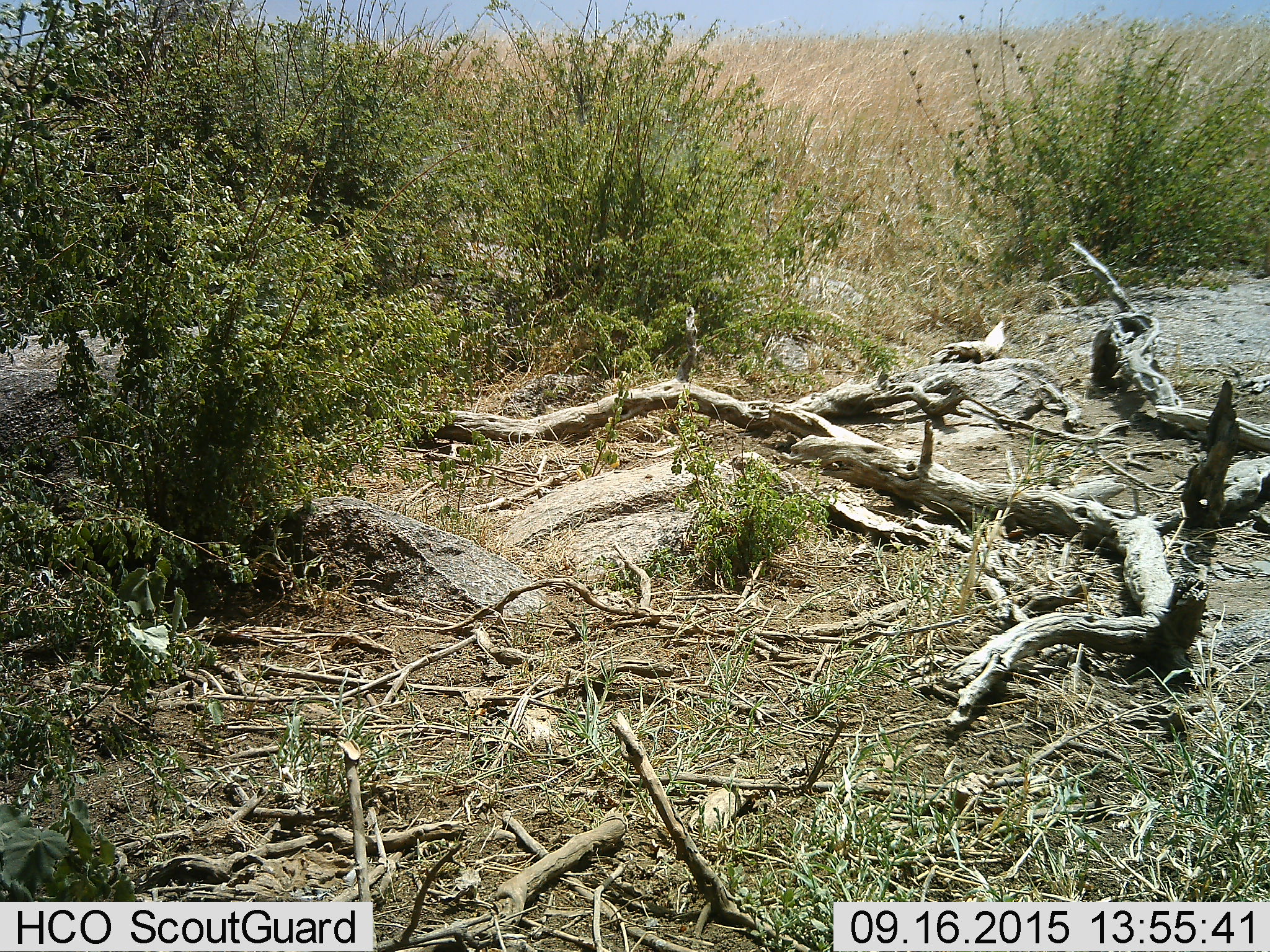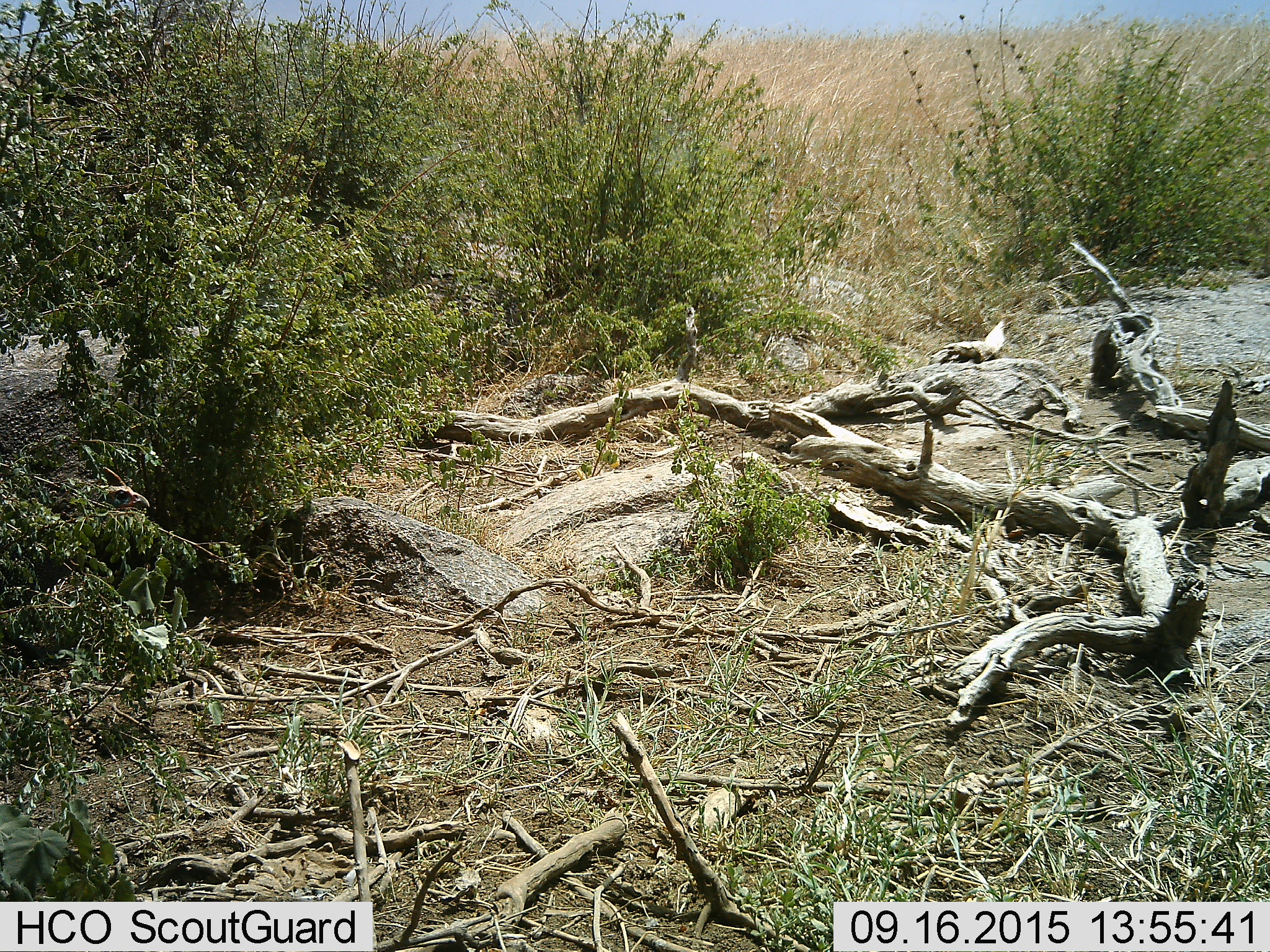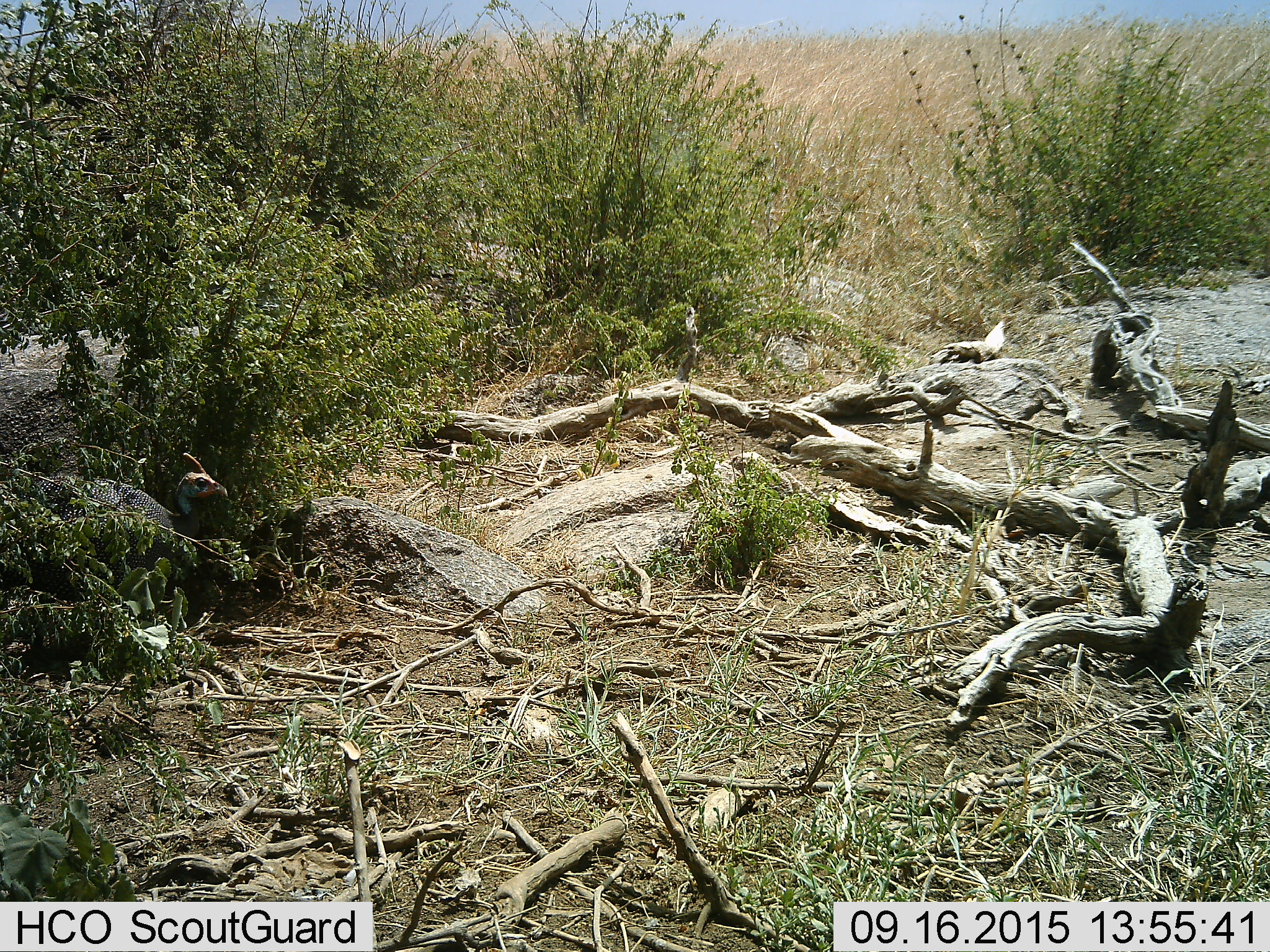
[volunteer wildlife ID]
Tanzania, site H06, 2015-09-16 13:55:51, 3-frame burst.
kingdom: Animalia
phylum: Chordata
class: Aves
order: Galliformes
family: Numididae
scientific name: Numididae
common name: guinea fowl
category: guineafowl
Guineafowl (guinea fowl) (Numididae), count 1. Behavior (volunteer vote fractions): standing 20%, resting 0%, moving 80%, interacting 0%. Young present (vote fraction): 0%. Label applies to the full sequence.